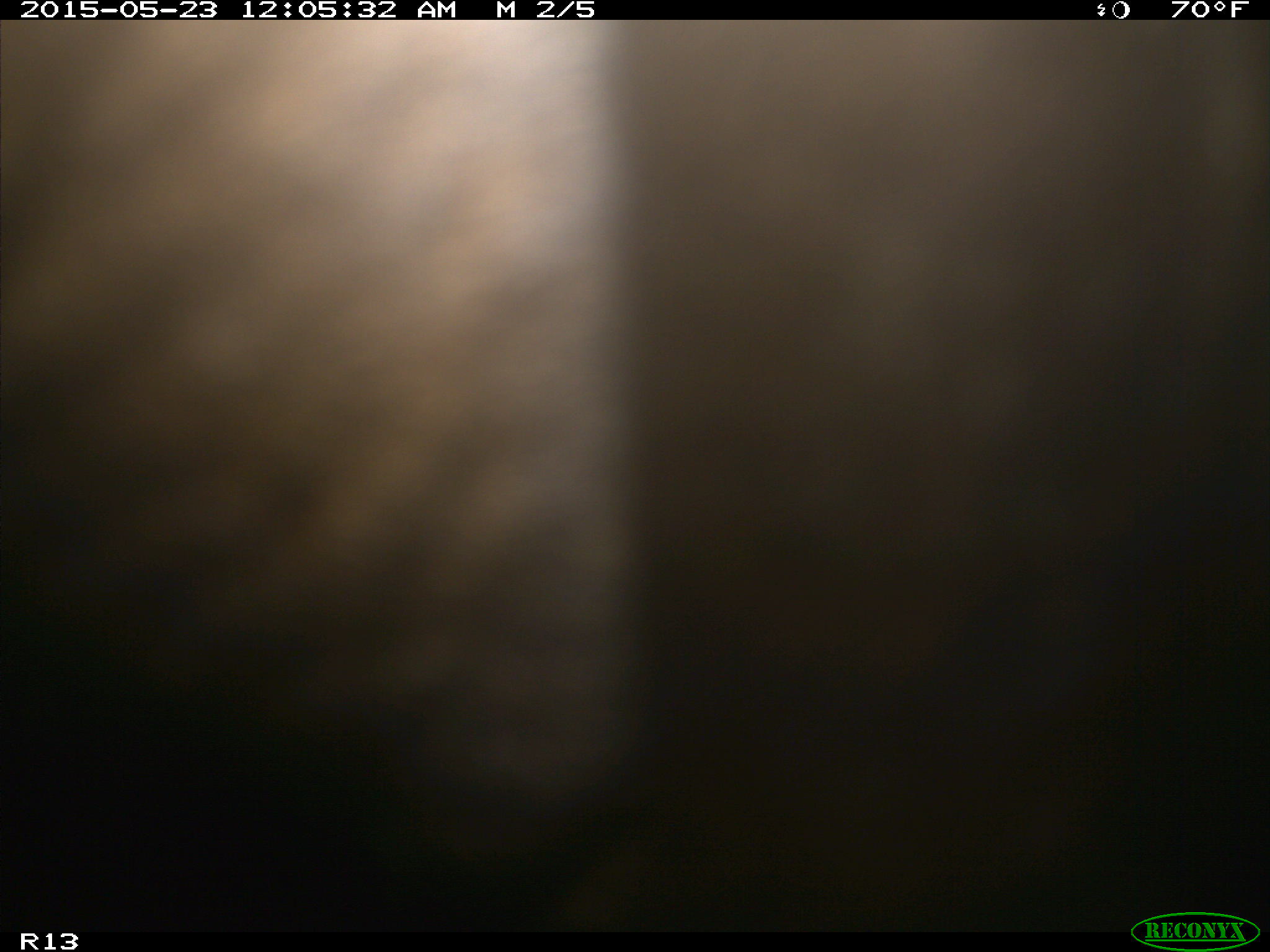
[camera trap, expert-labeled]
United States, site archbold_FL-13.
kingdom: Animalia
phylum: Chordata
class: Mammalia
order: Artiodactyla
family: Bovidae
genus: Bos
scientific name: Bos taurus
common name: domestic cow